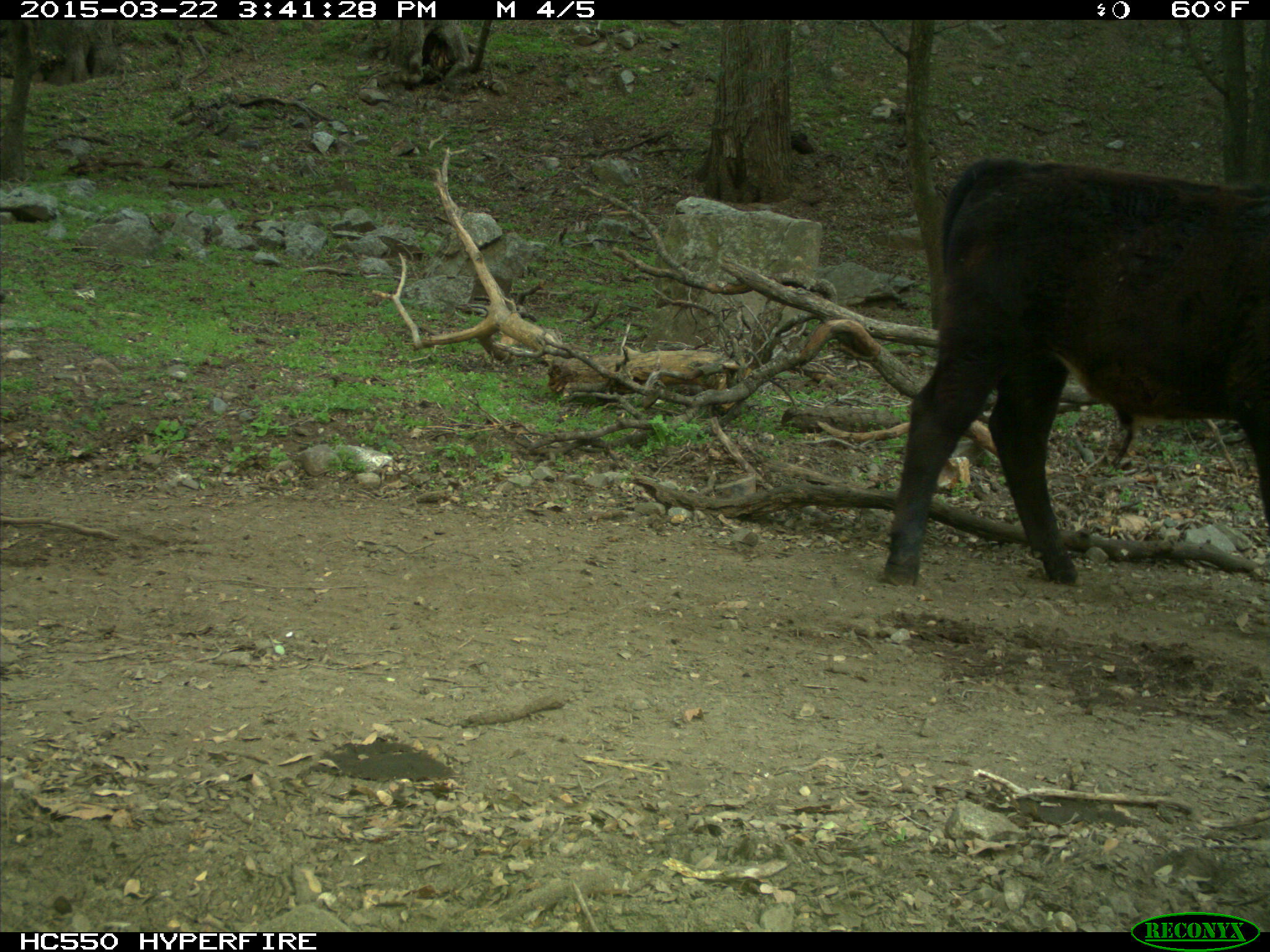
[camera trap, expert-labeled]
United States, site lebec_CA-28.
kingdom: Animalia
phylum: Chordata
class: Mammalia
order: Artiodactyla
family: Bovidae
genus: Bos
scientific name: Bos taurus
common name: domestic cow